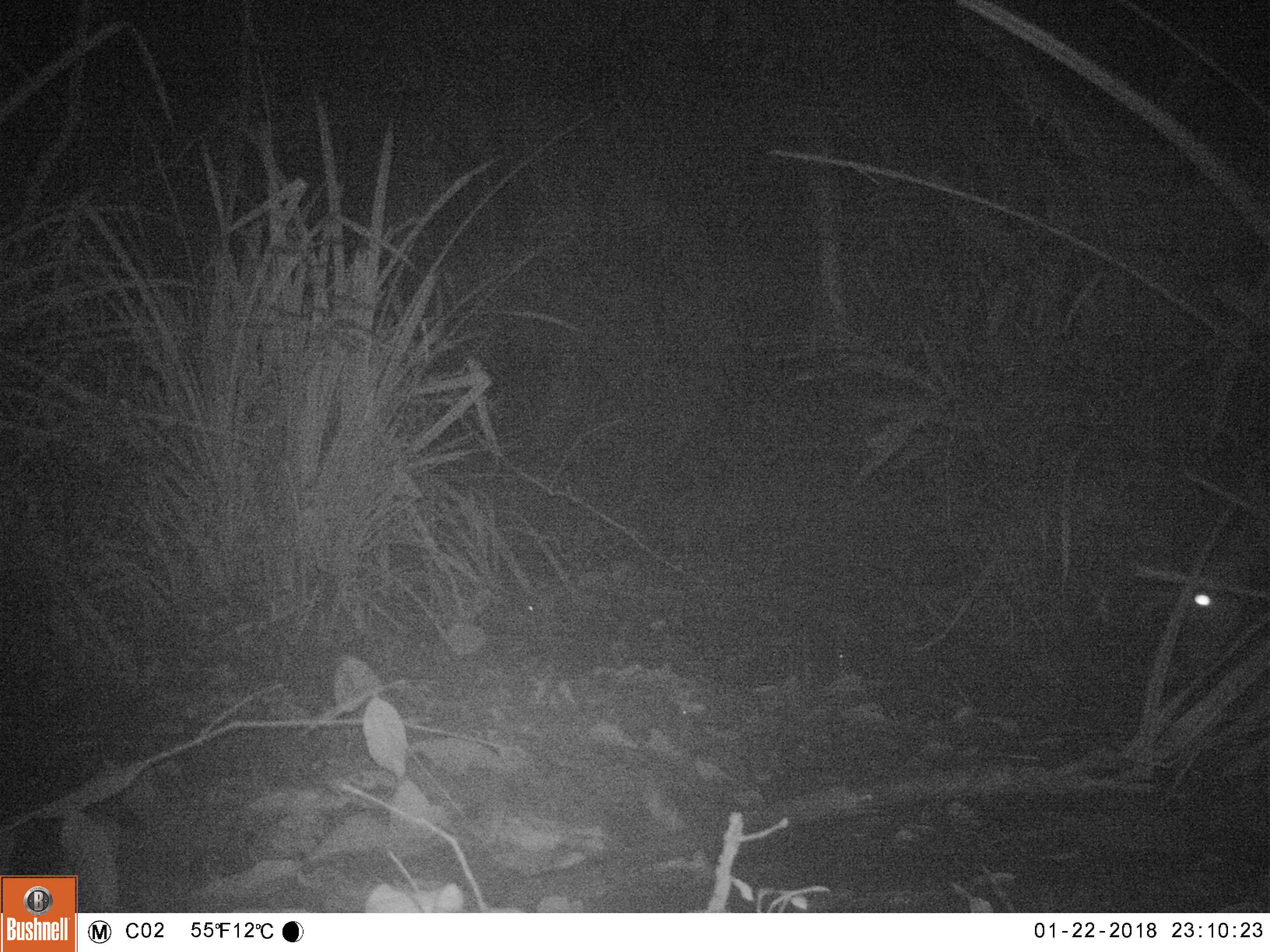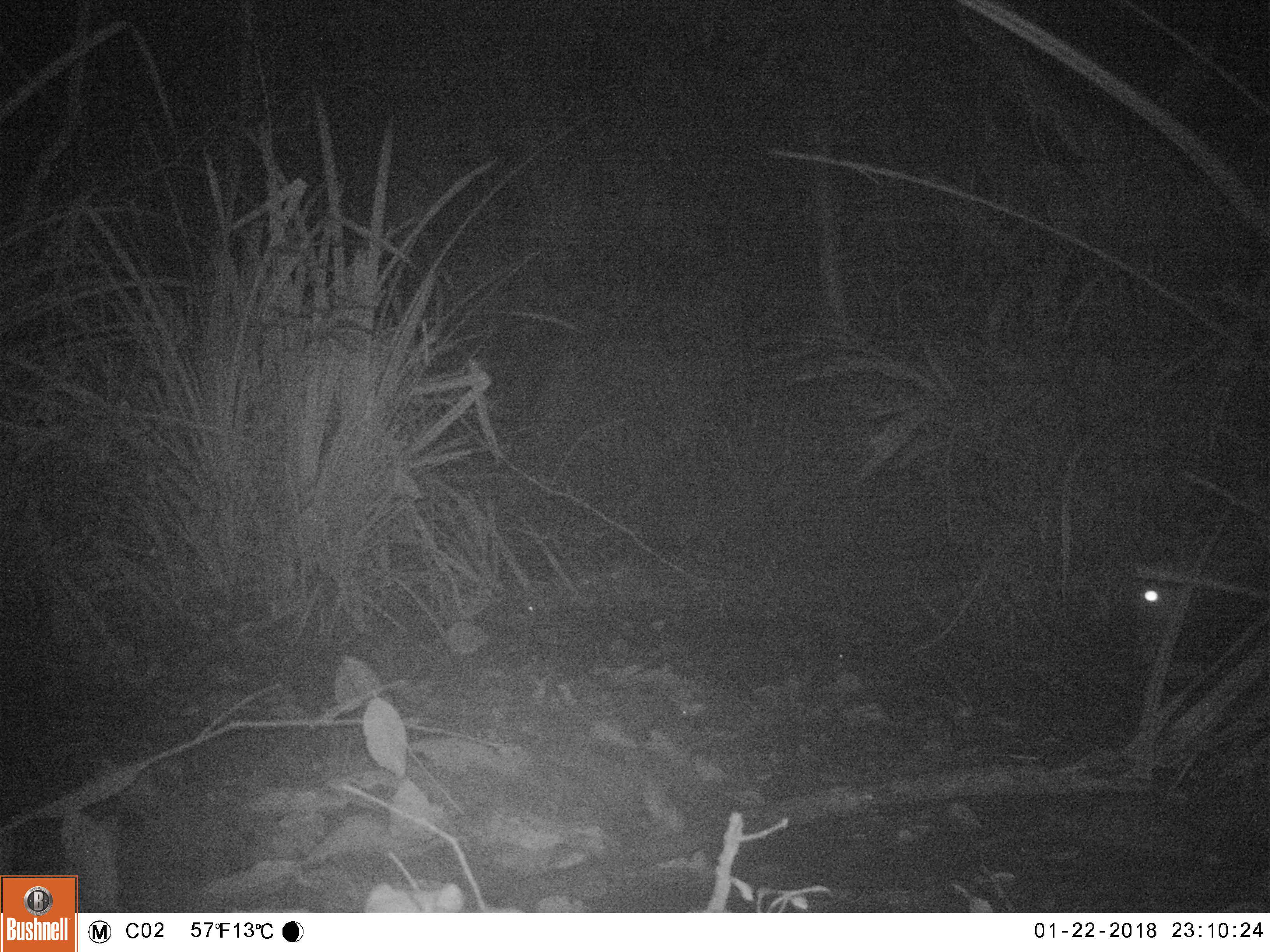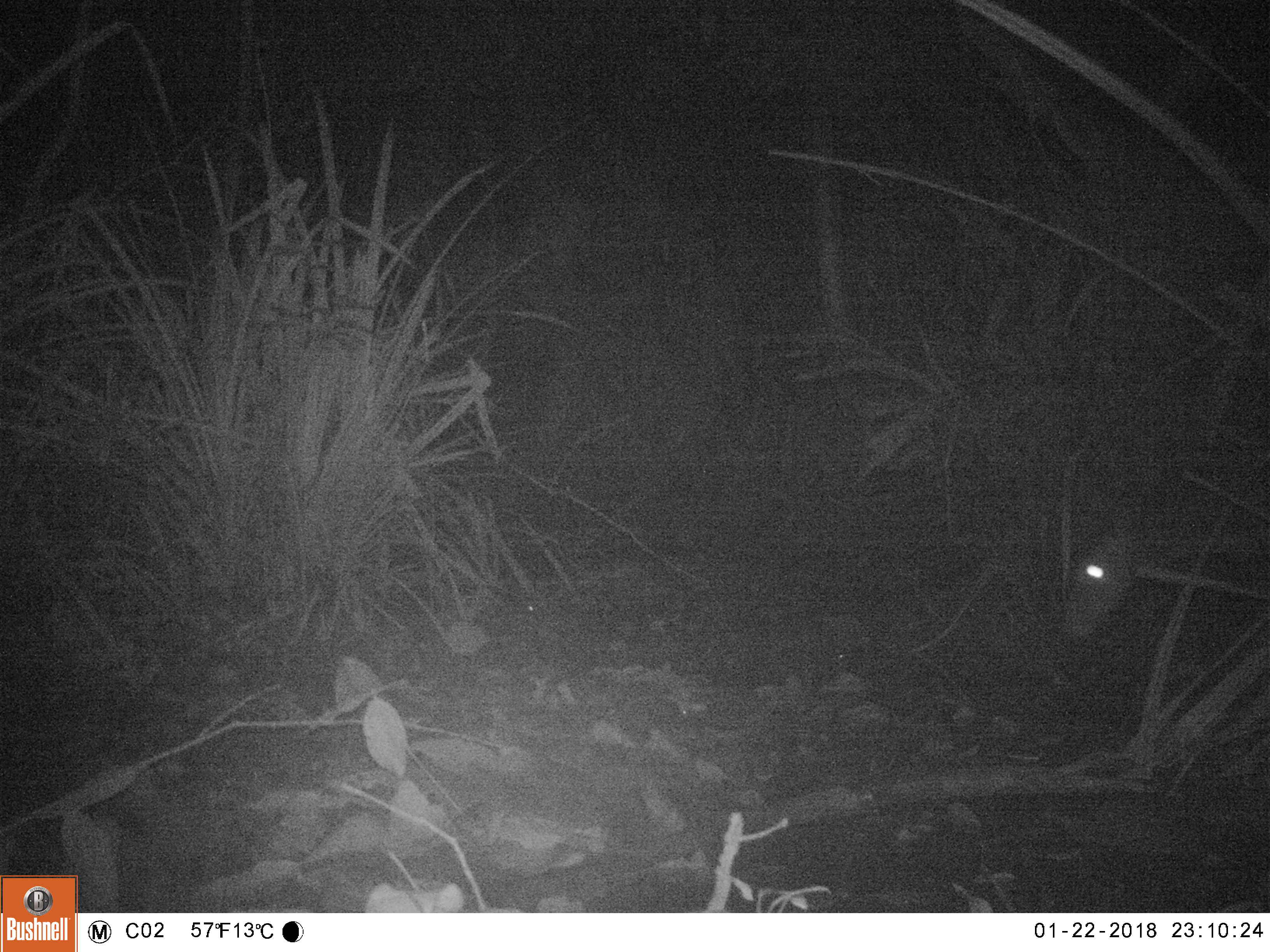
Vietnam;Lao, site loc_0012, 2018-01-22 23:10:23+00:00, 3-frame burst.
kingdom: Animalia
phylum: Chordata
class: Mammalia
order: Artiodactyla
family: Cervidae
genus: Muntiacus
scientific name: Muntiacus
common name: muntjacs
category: unidentified muntjac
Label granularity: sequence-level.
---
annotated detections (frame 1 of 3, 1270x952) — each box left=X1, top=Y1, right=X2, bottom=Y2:
unidentified muntjac: left=1175, top=484, right=1267, bottom=690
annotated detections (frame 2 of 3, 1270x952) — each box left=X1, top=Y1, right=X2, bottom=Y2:
unidentified muntjac: left=1131, top=533, right=1270, bottom=690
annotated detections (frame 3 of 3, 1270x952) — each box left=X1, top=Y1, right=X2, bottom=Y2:
unidentified muntjac: left=1058, top=464, right=1268, bottom=644